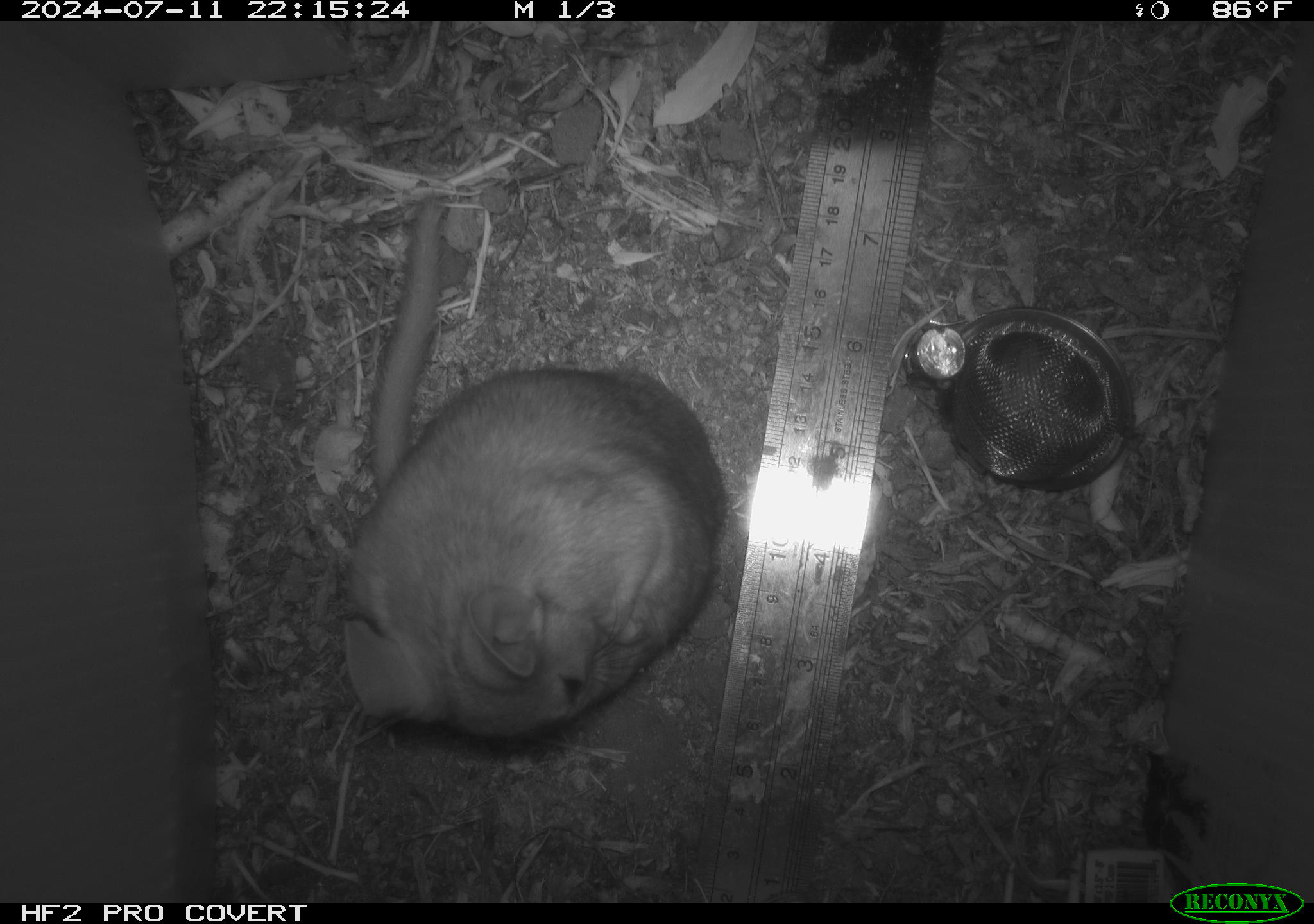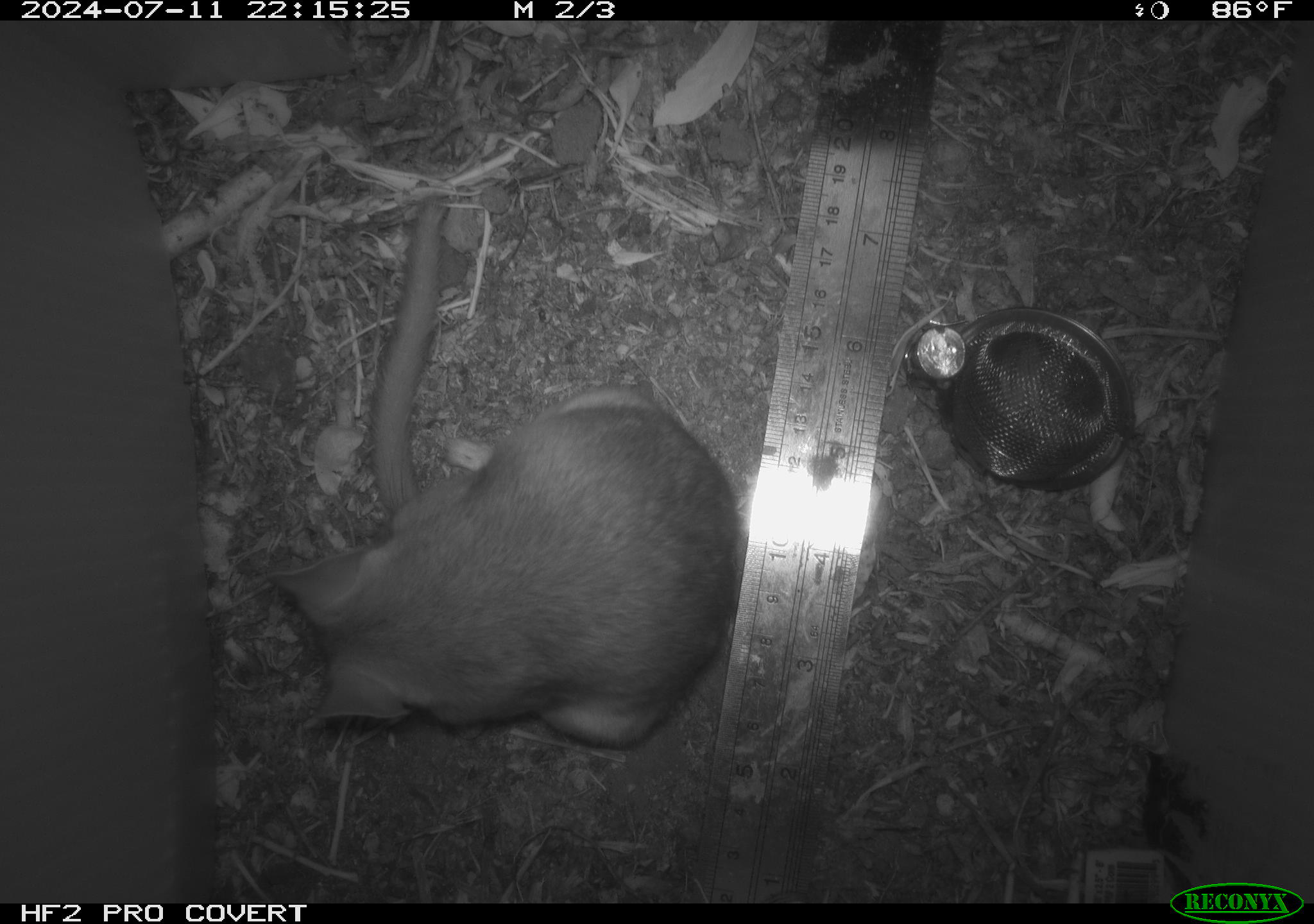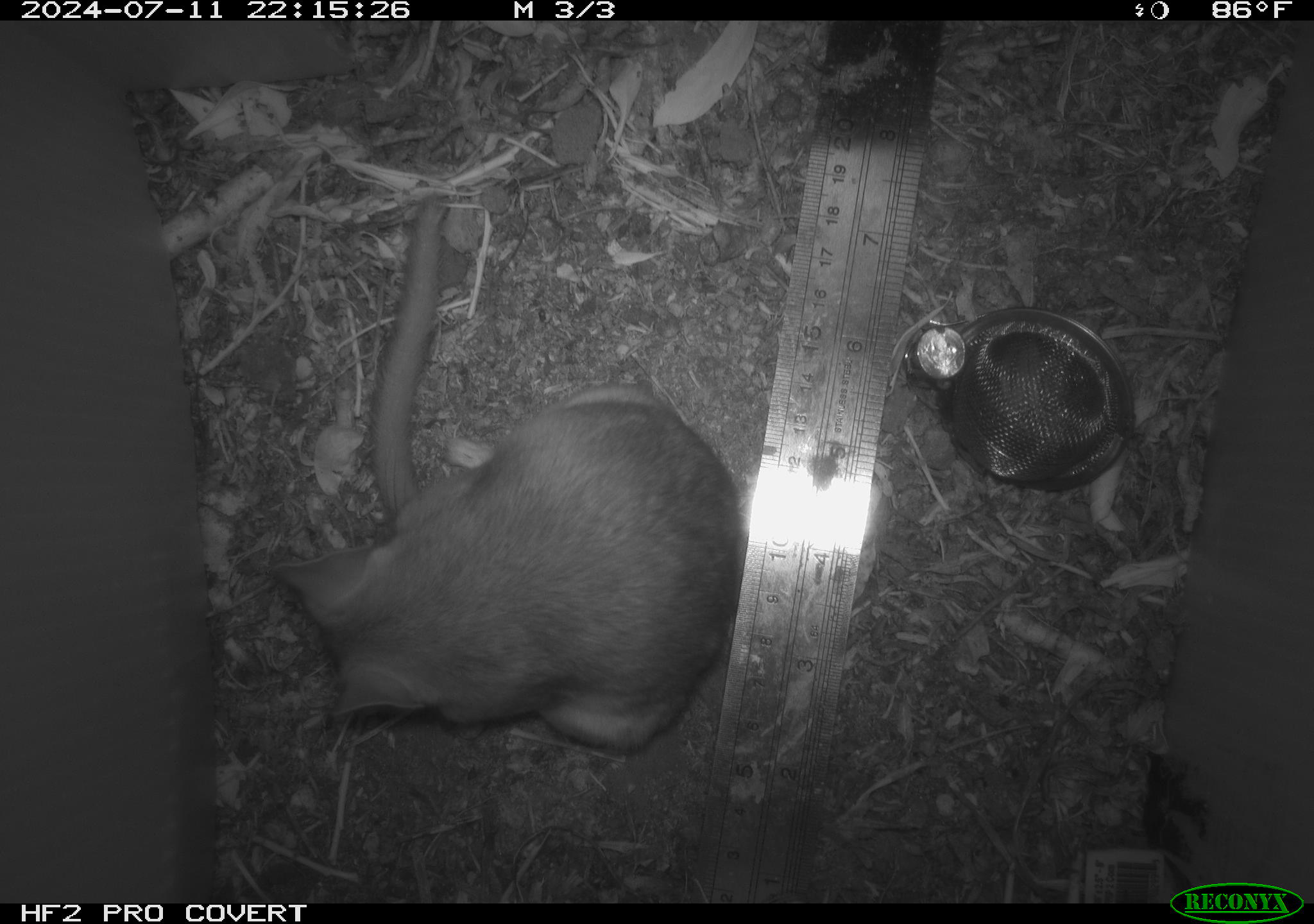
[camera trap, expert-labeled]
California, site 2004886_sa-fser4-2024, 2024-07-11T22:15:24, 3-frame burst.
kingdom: Animalia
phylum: Chordata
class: Mammalia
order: Rodentia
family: Sciuridae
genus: Neotamias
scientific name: Neotamias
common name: western chipmunks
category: neotamias species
Neotamias species (western chipmunks) (Neotamias).